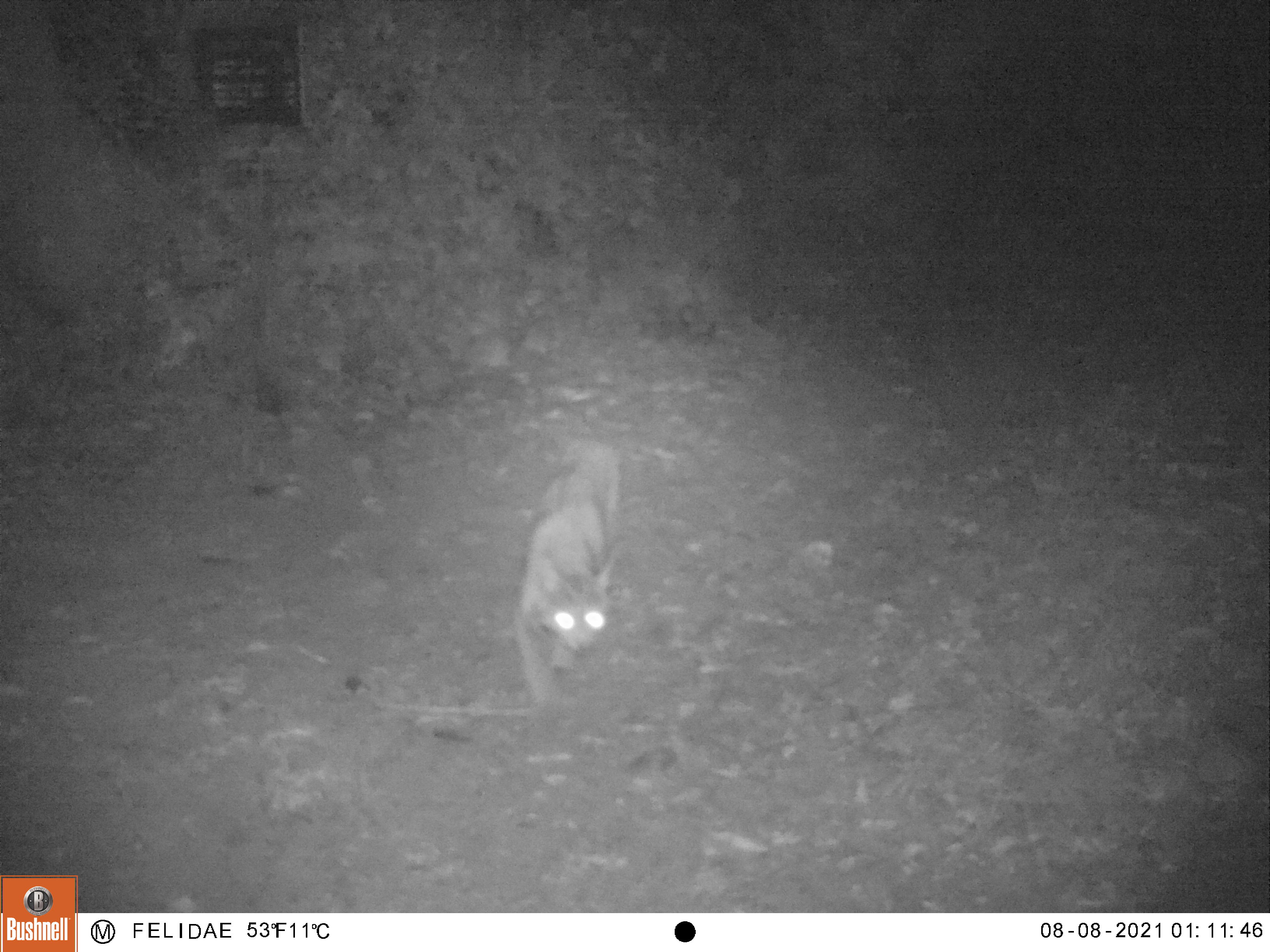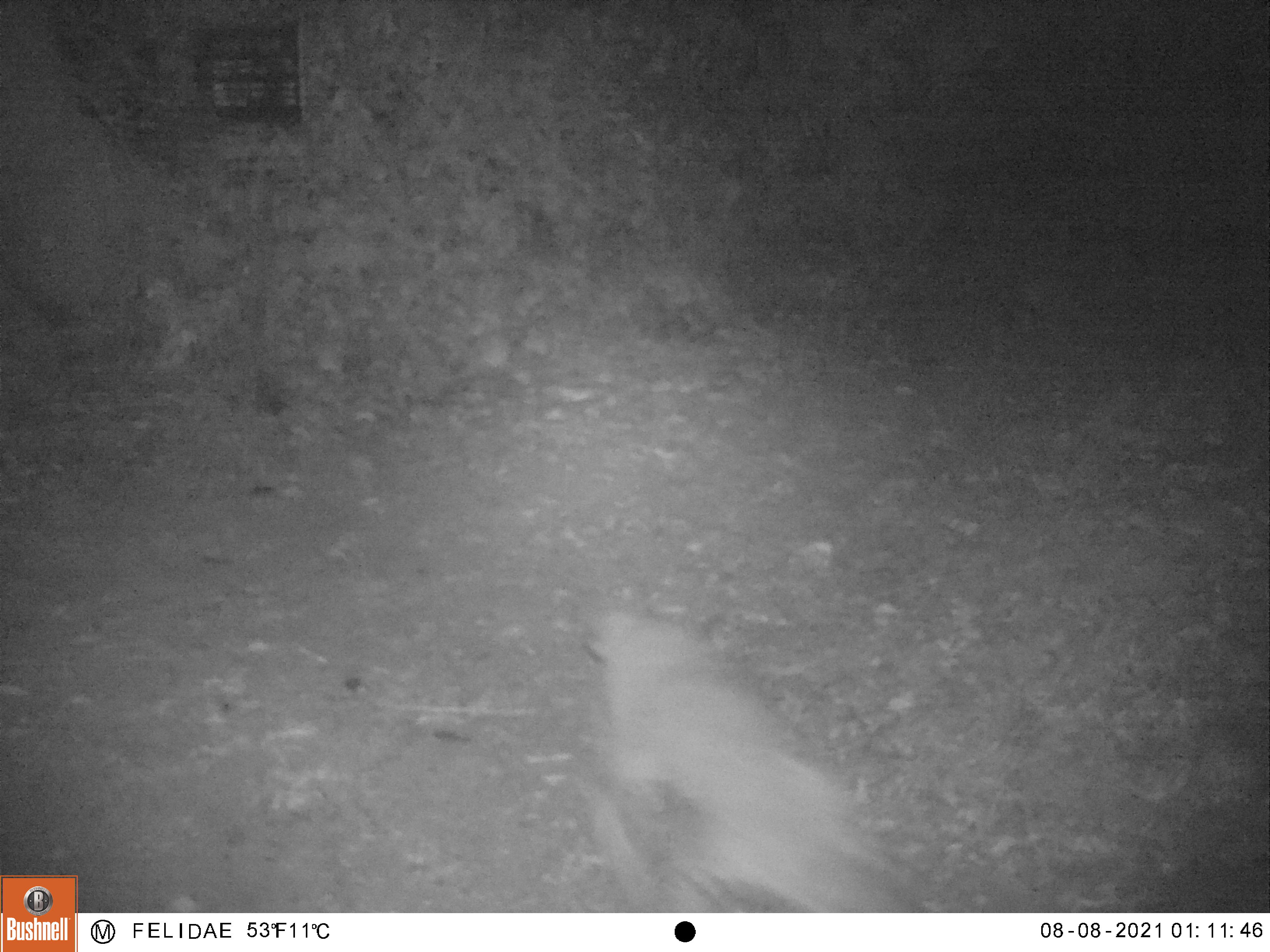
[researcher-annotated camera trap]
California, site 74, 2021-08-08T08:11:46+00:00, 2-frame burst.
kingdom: Animalia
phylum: Chordata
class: Mammalia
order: Carnivora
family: Felidae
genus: Lynx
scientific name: Lynx rufus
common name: bobcat